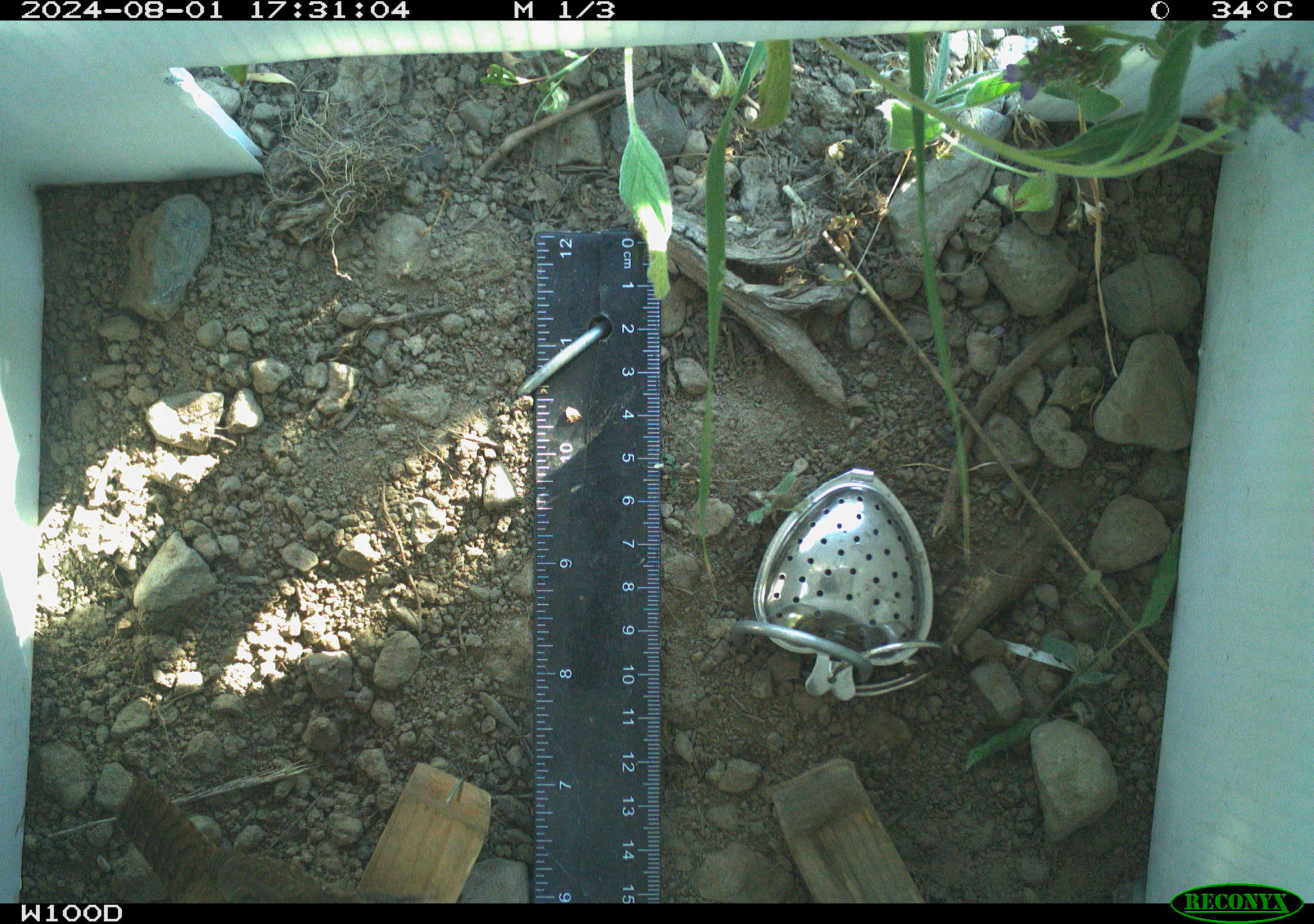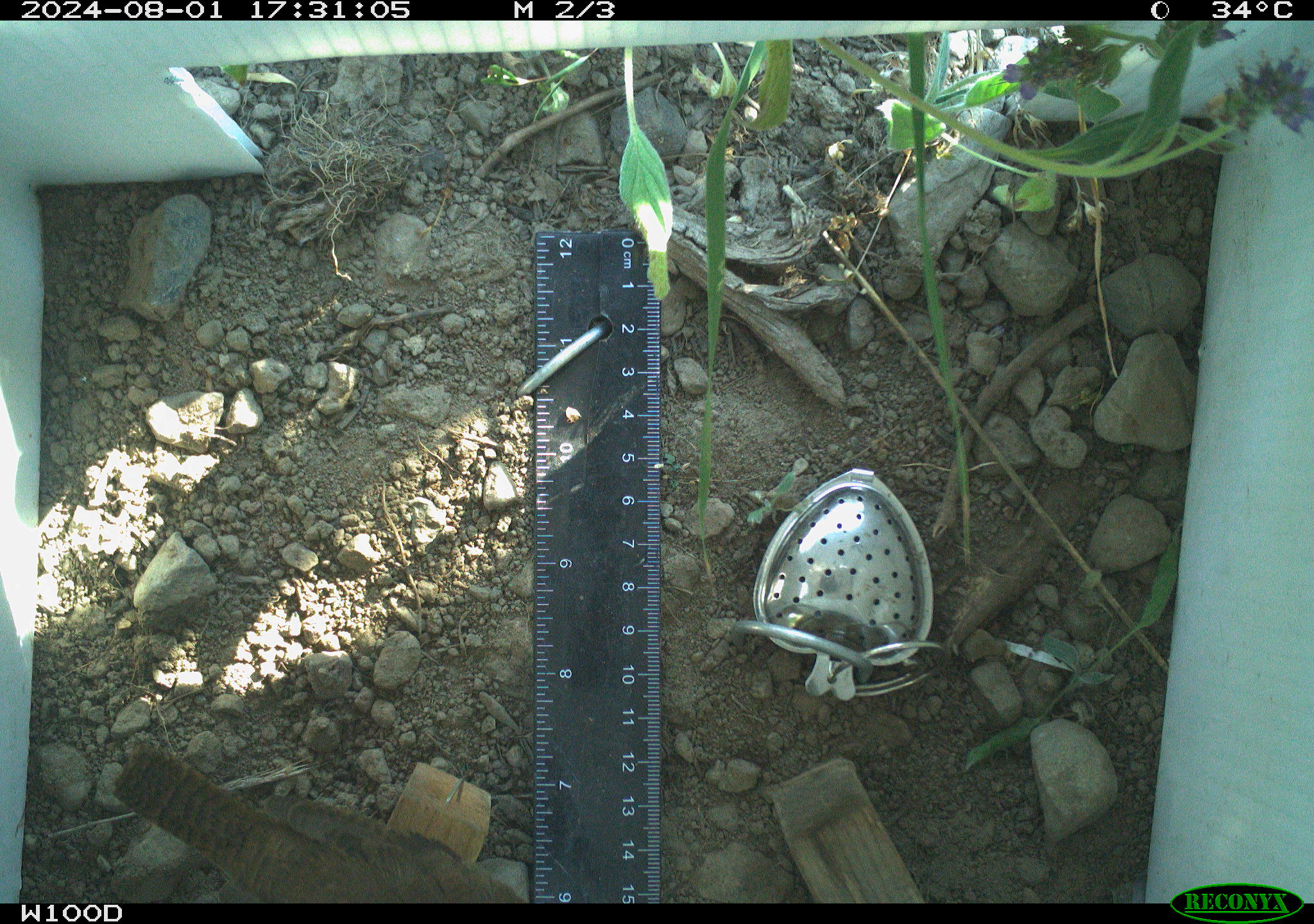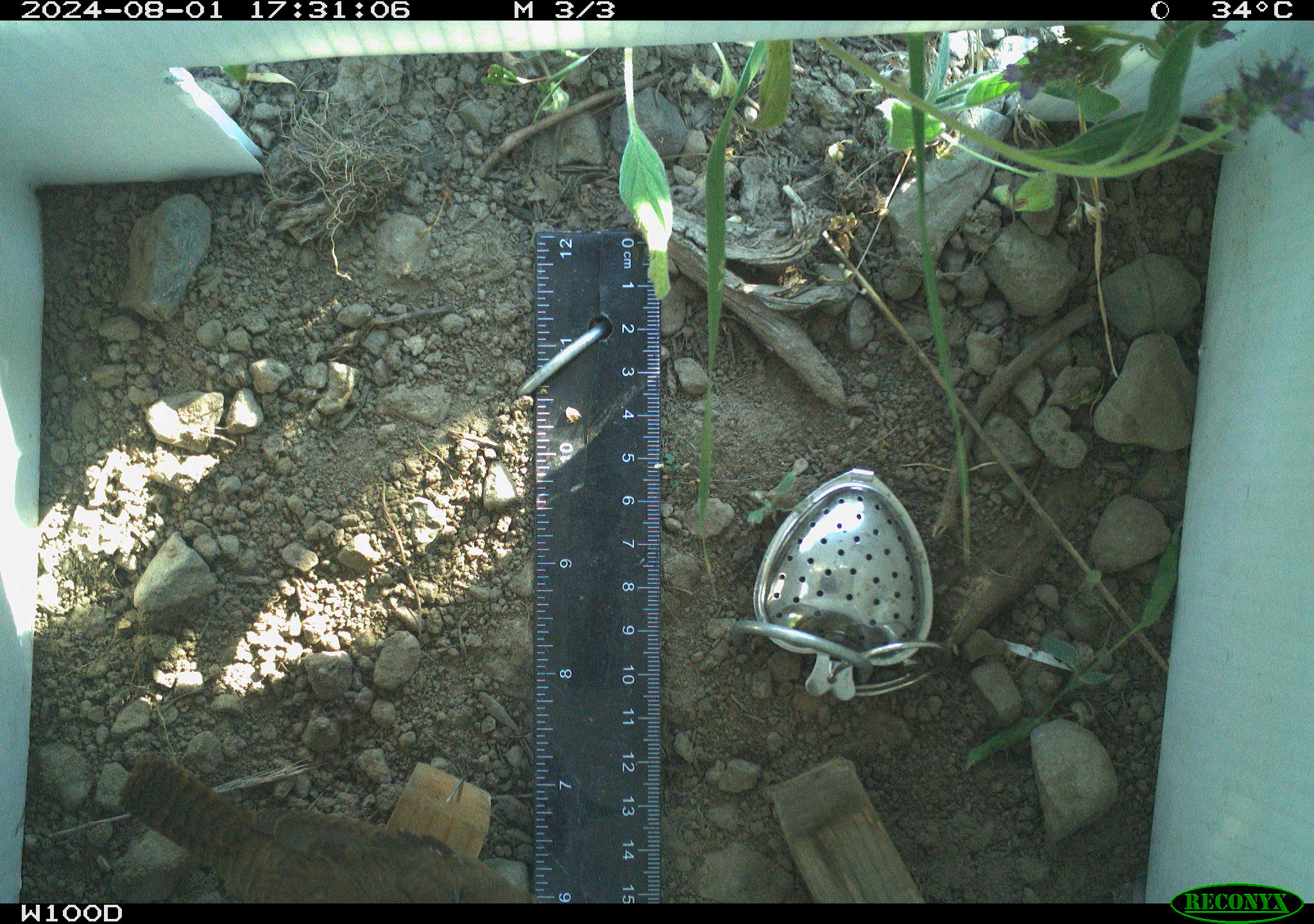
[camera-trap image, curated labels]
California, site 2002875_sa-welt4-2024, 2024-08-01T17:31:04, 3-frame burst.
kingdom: Animalia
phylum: Chordata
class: Aves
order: Passeriformes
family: Troglodytidae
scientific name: Troglodytidae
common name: wren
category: troglodytidae family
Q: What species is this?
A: Troglodytidae family (wren) (Troglodytidae).